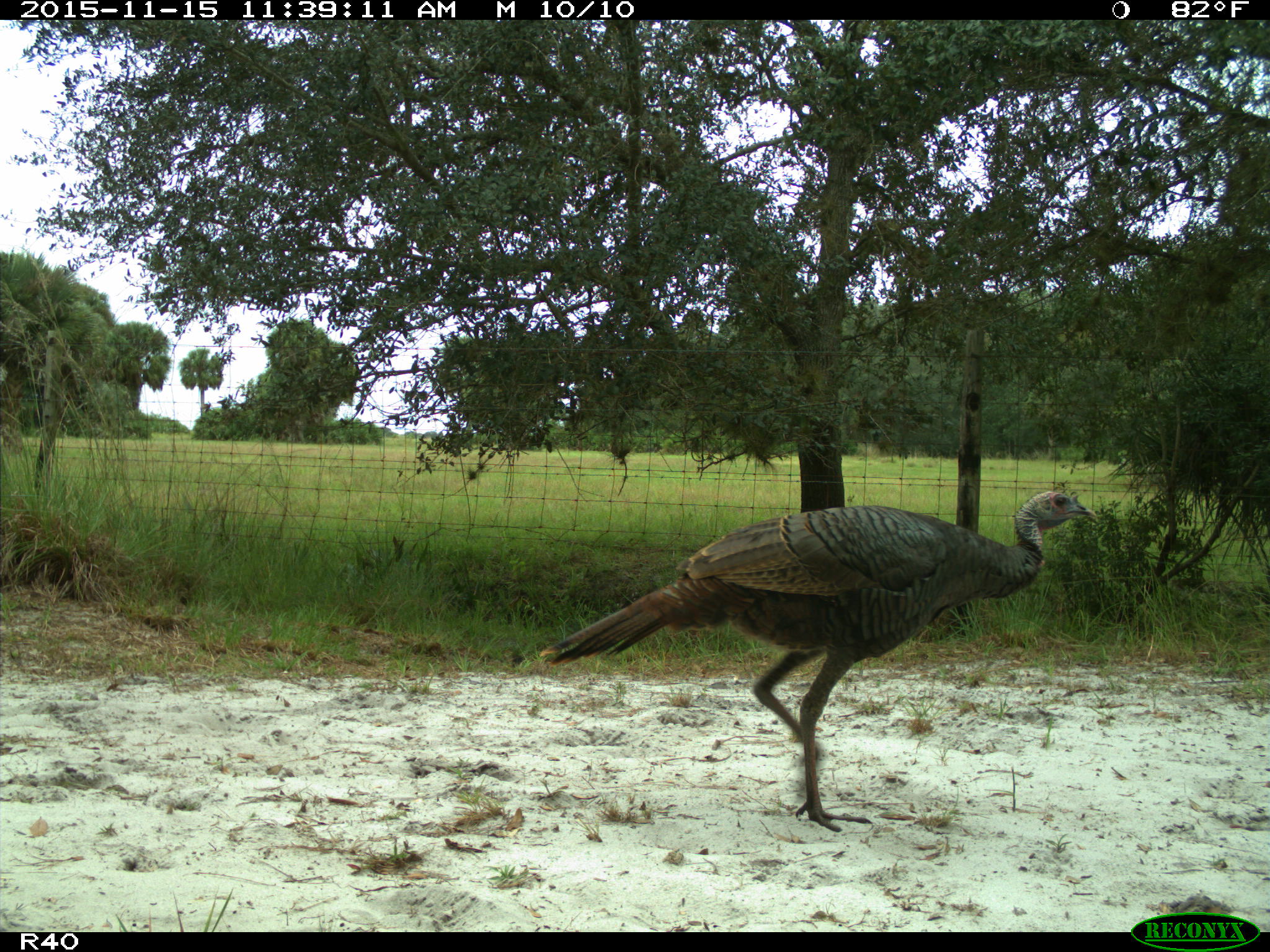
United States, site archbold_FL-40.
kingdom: Animalia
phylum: Chordata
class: Aves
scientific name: Aves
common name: birds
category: unidentified bird